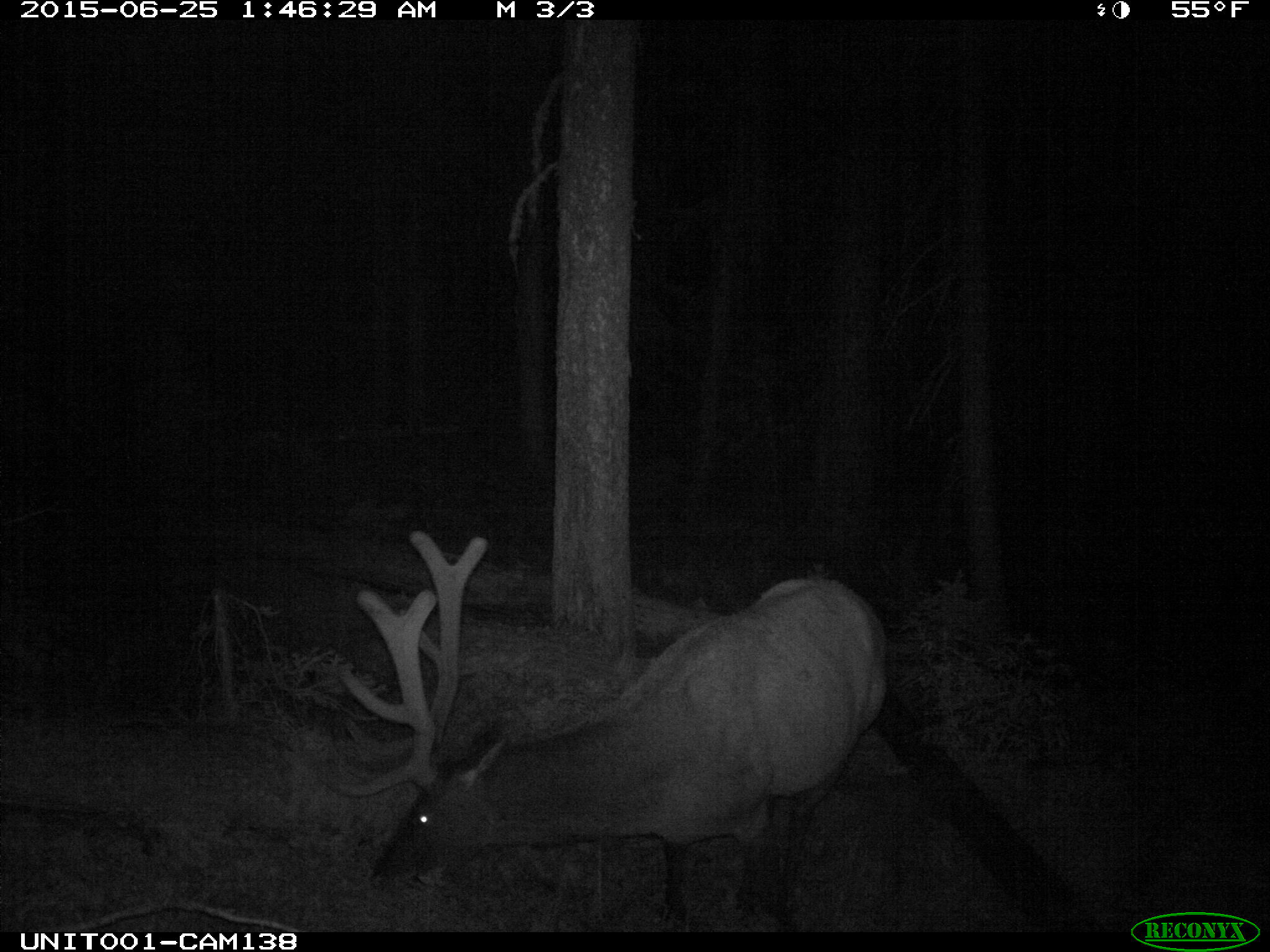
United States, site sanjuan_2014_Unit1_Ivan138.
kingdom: Animalia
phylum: Chordata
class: Mammalia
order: Artiodactyla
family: Cervidae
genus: Cervus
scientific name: Cervus elaphus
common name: red deer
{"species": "Cervus elaphus (red deer)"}